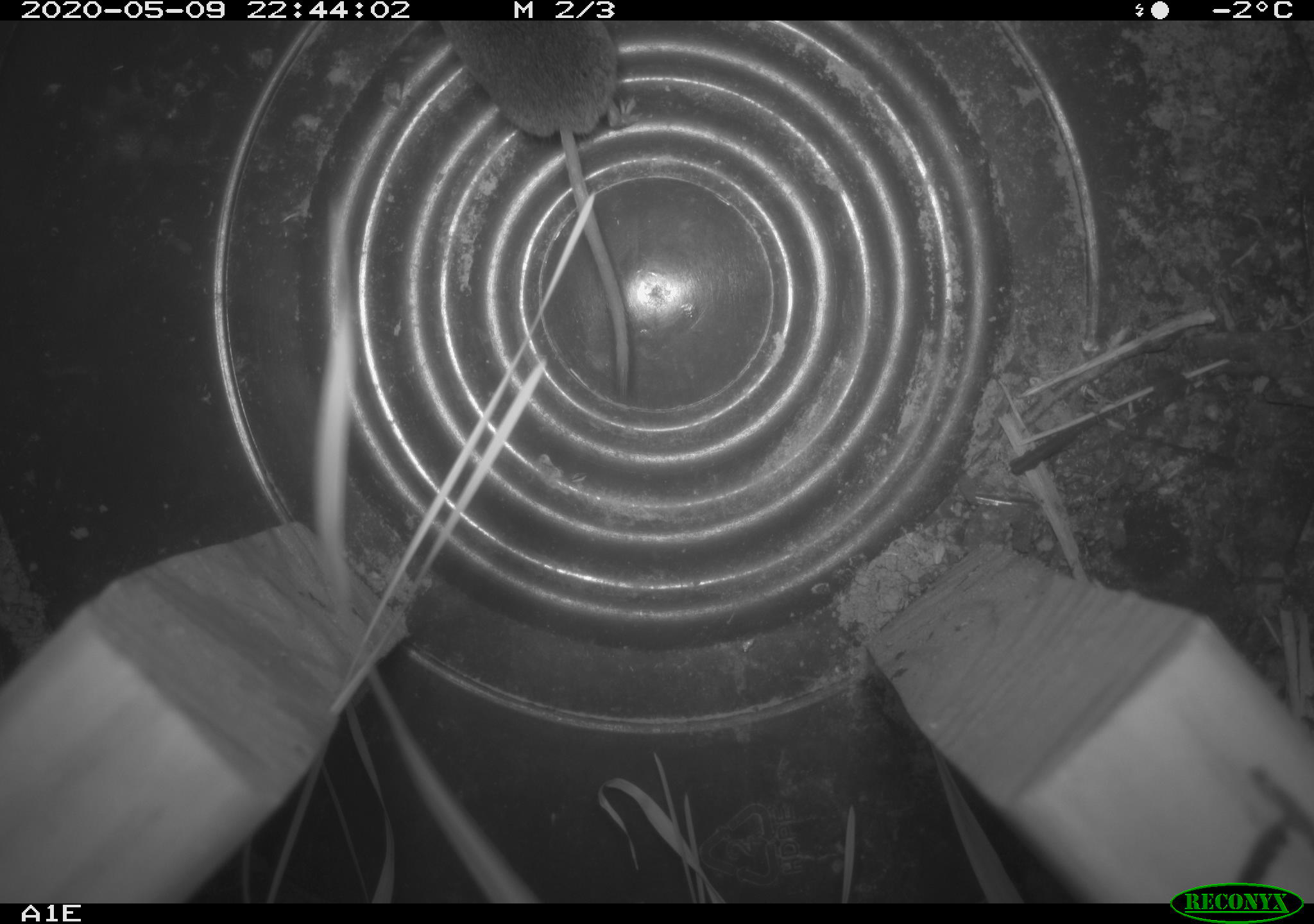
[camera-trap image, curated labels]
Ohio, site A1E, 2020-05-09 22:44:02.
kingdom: Animalia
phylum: Chordata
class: Mammalia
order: Eulipotyphla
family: Soricidae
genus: Sorex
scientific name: Sorex cinereus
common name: masked shrew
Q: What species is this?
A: Masked shrew (Sorex cinereus).